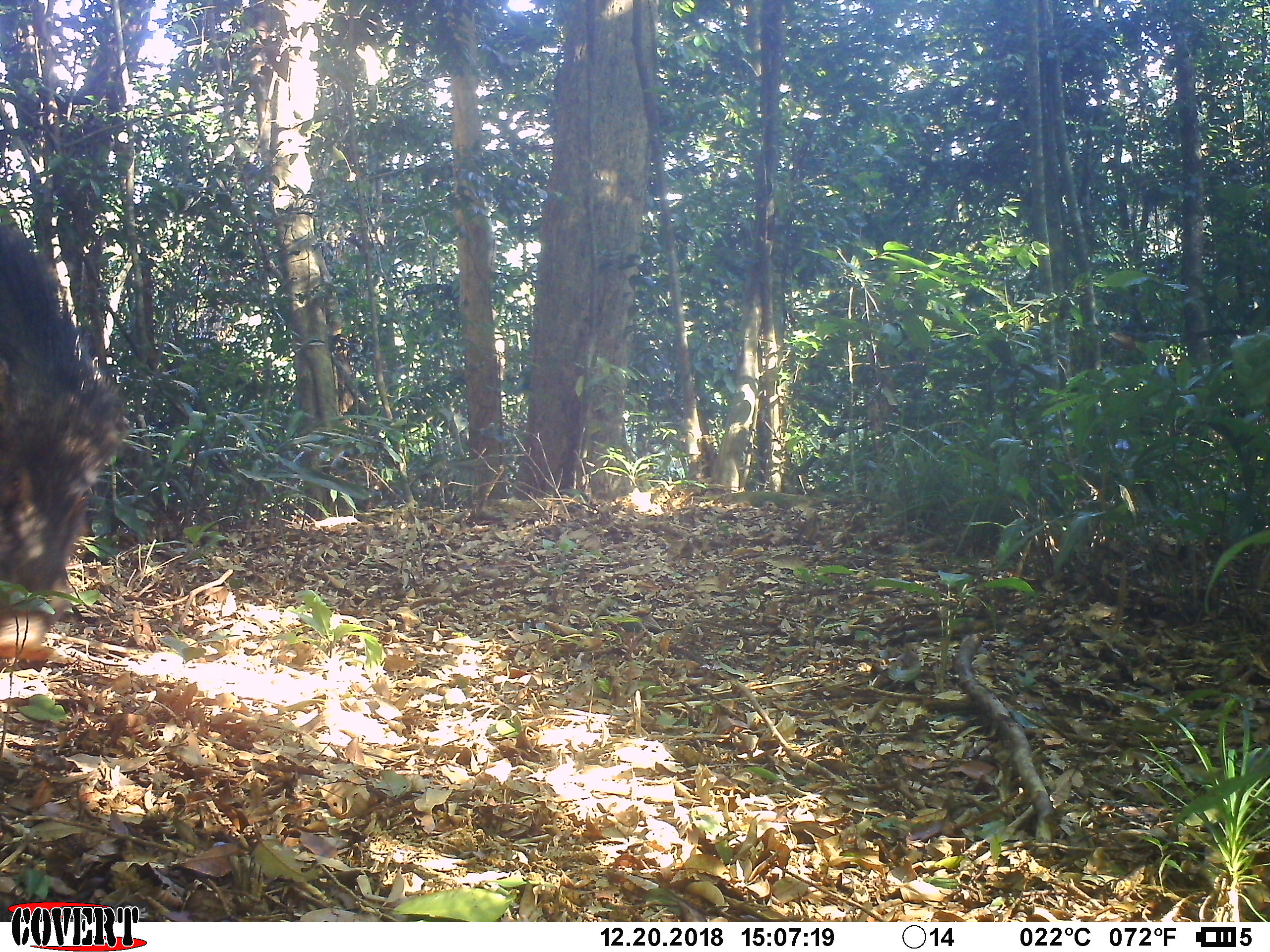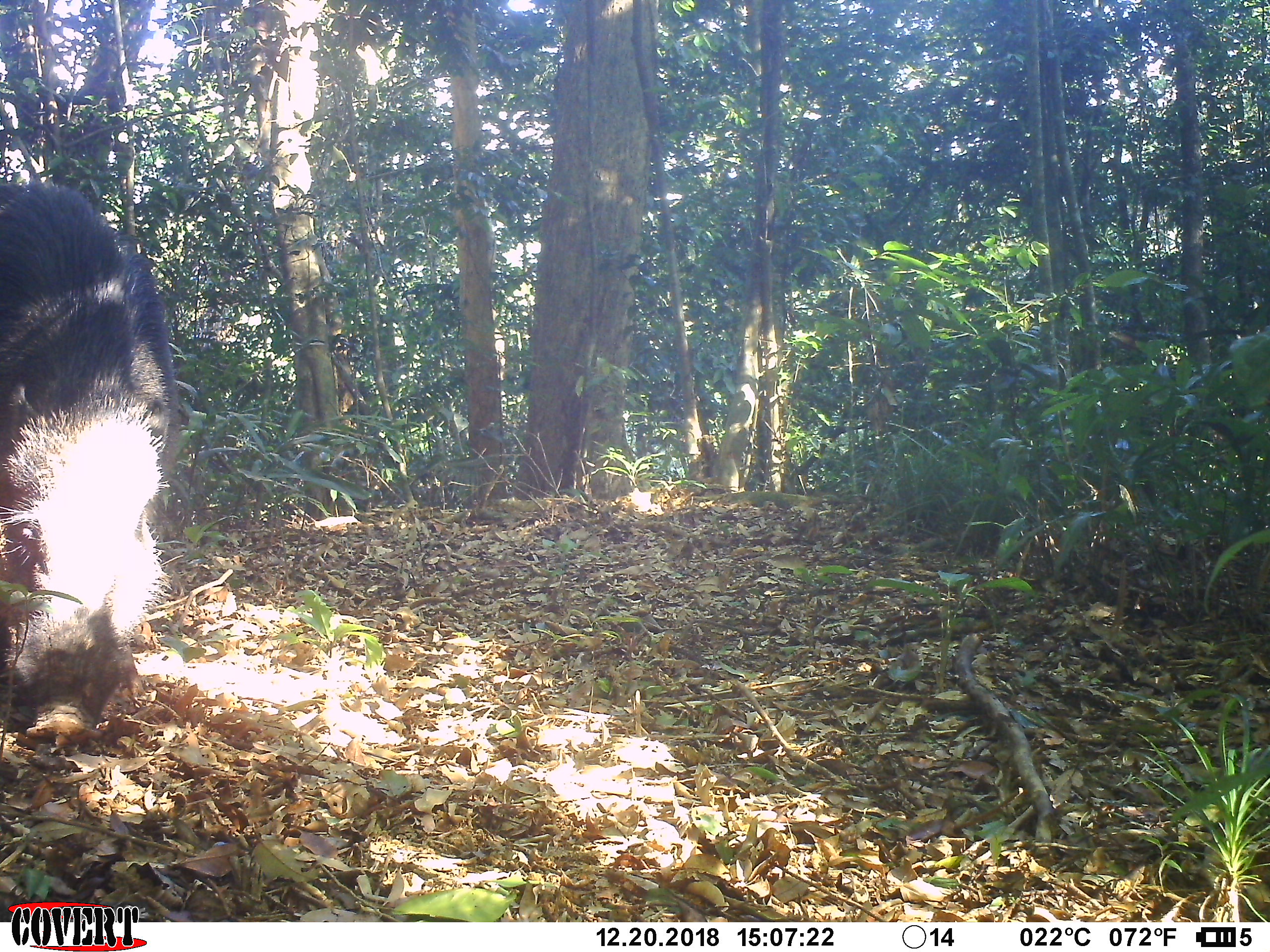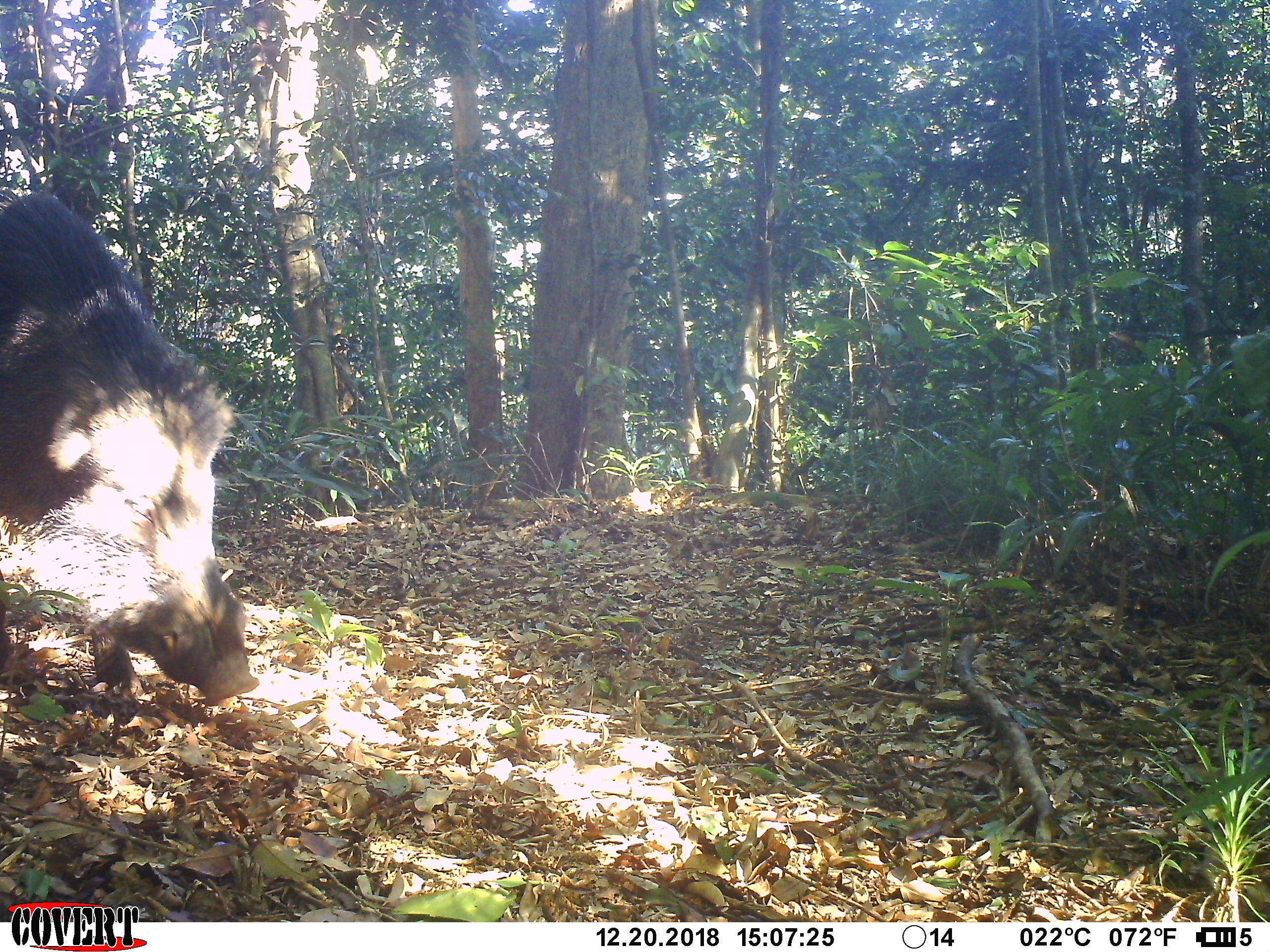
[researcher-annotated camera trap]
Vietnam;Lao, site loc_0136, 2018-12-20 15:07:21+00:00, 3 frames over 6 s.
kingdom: Animalia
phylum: Chordata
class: Mammalia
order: Artiodactyla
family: Suidae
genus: Sus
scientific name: Sus scrofa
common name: eurasian wild pig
Eurasian wild pig (Sus scrofa). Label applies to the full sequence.